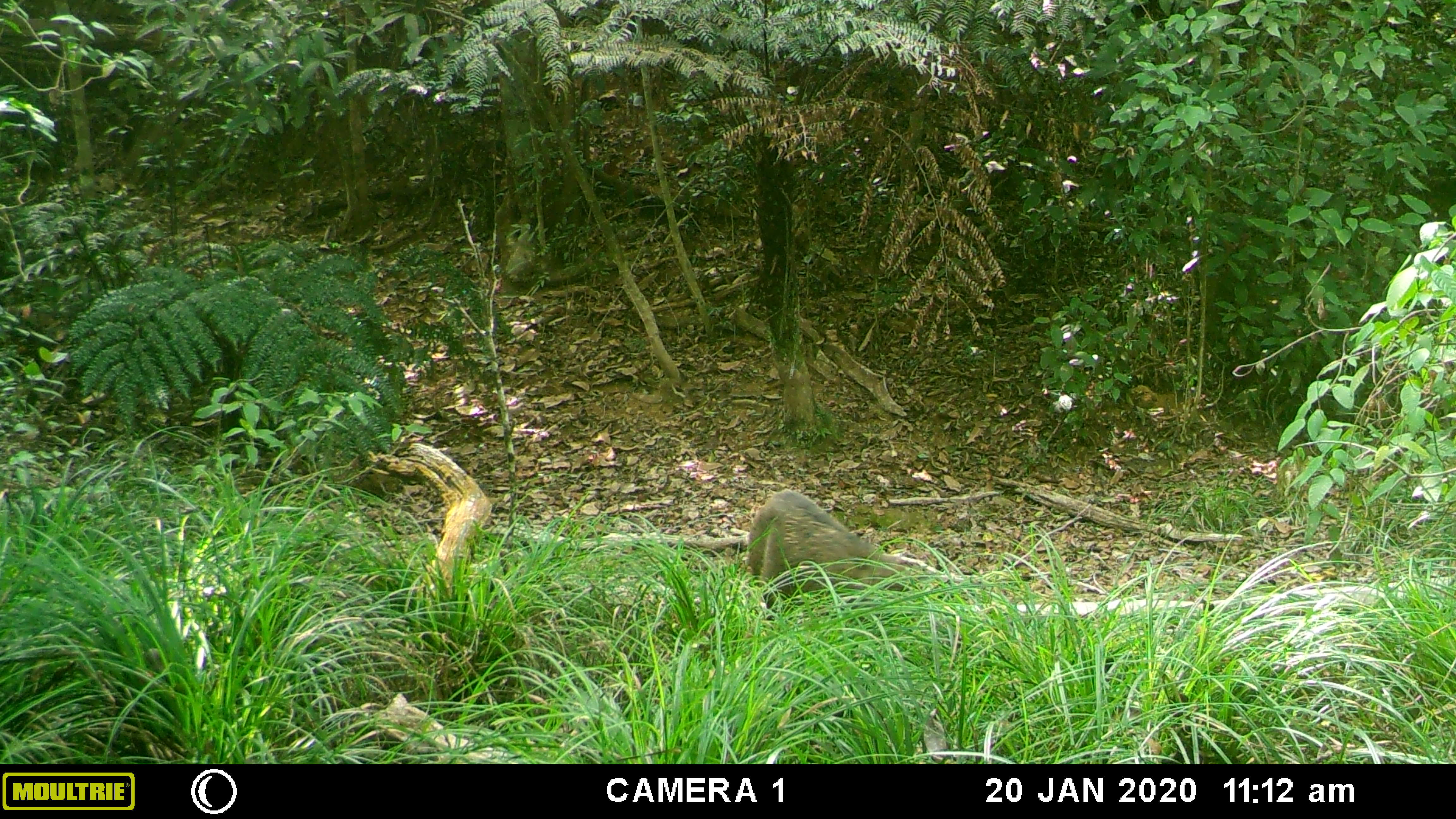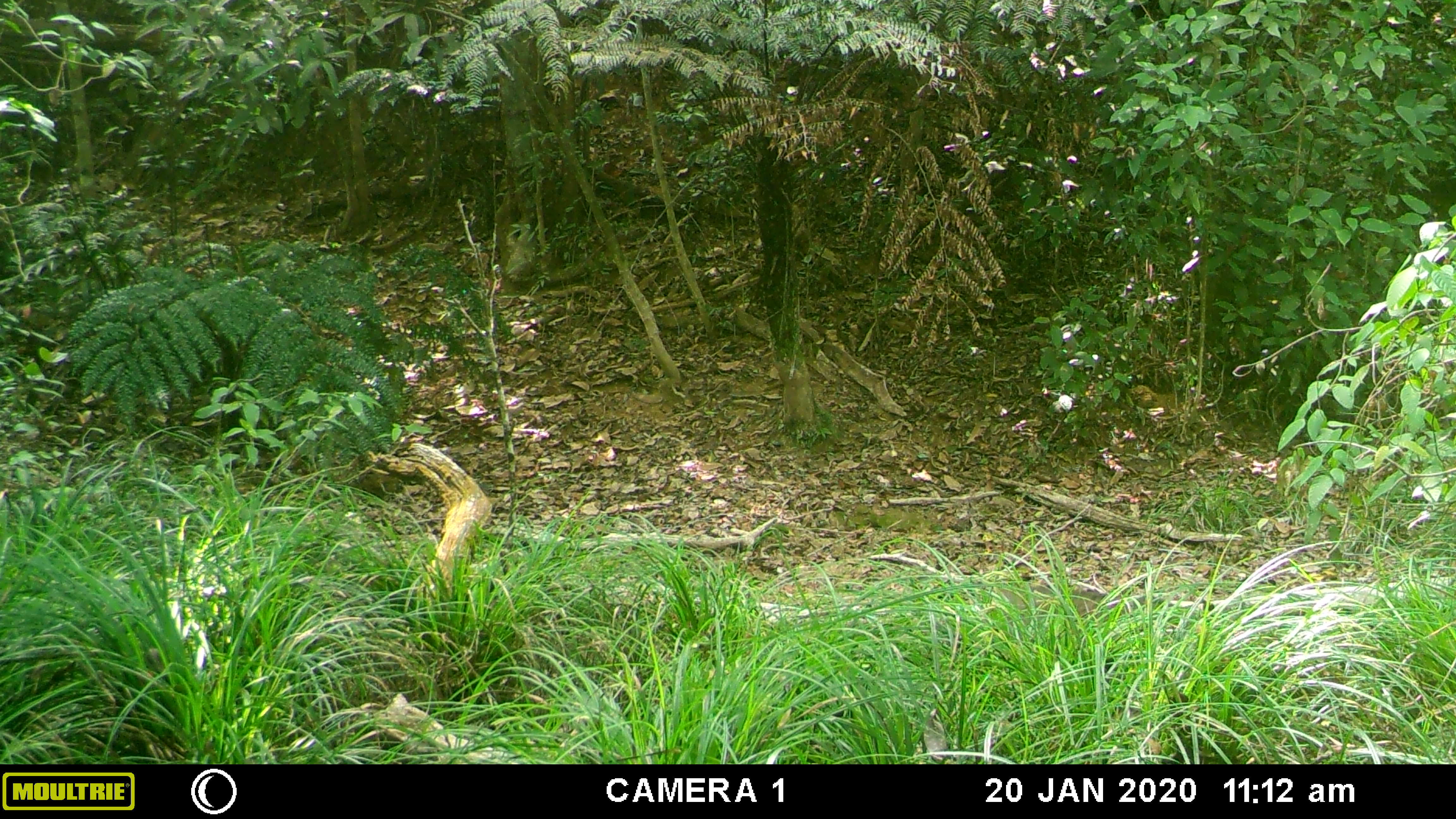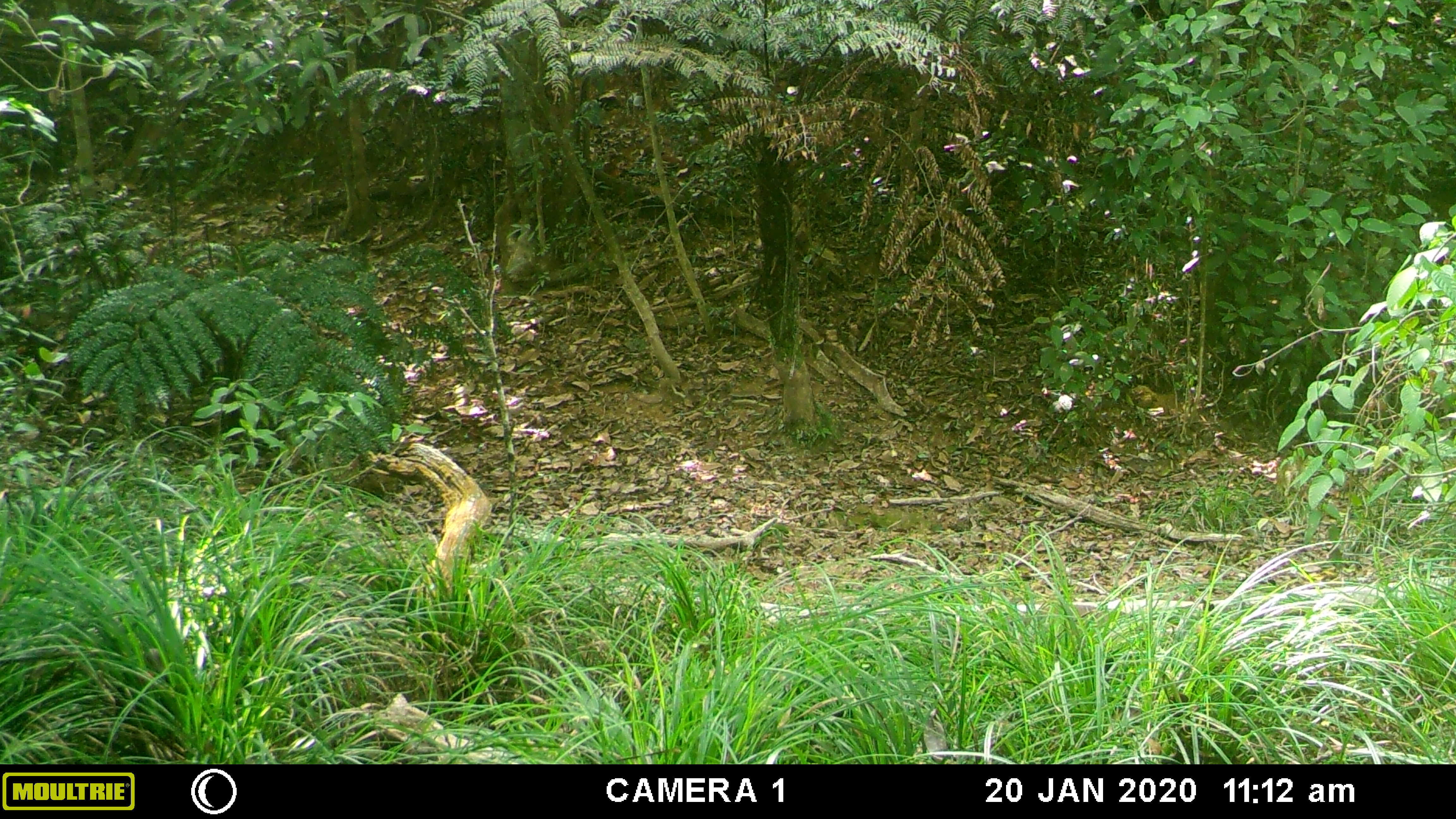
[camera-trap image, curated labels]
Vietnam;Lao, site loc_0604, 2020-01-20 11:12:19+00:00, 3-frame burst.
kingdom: Animalia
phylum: Chordata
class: Mammalia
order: Artiodactyla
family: Suidae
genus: Sus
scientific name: Sus scrofa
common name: eurasian wild pig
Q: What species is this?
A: Eurasian wild pig (Sus scrofa).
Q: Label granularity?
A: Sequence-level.